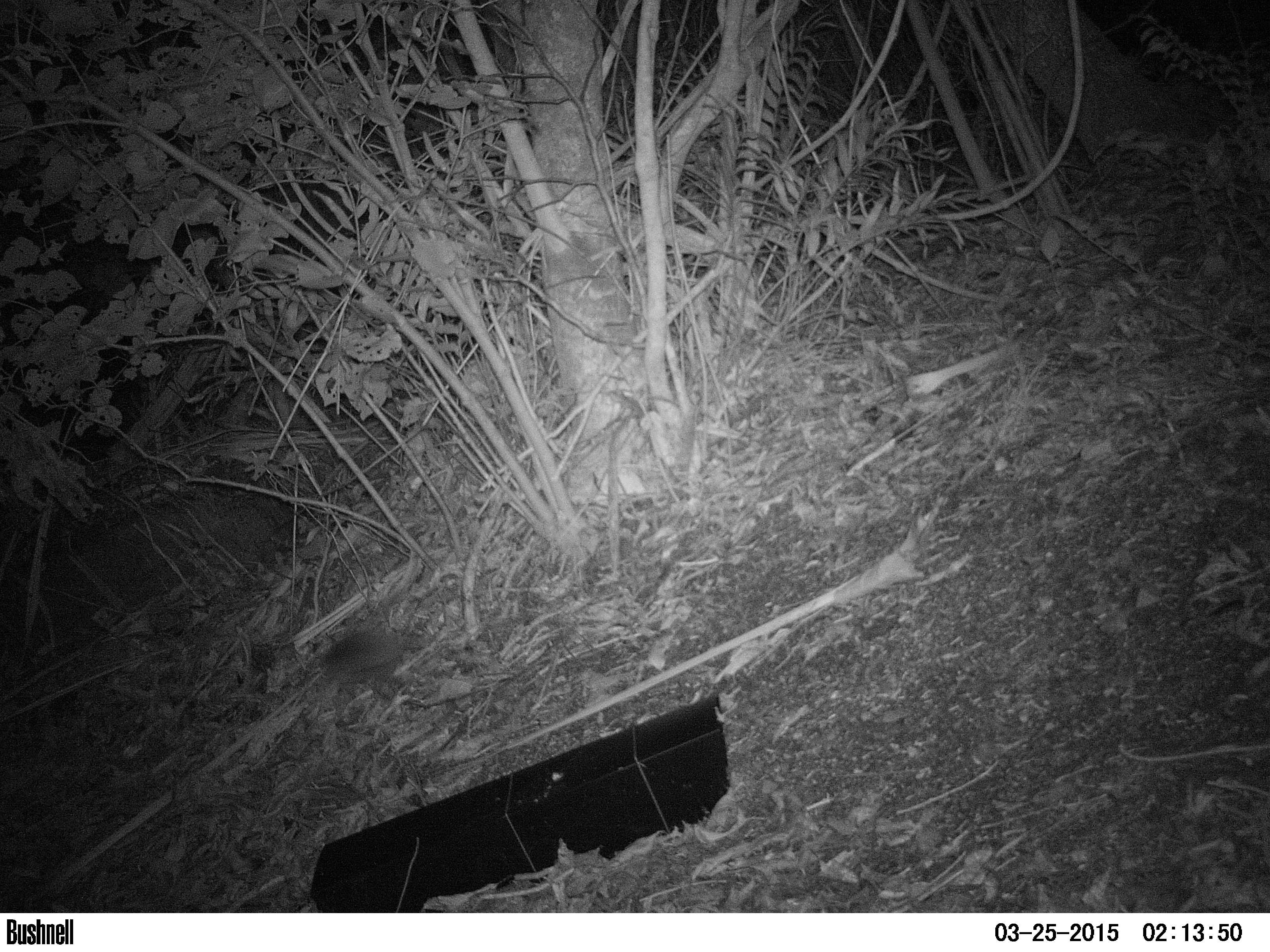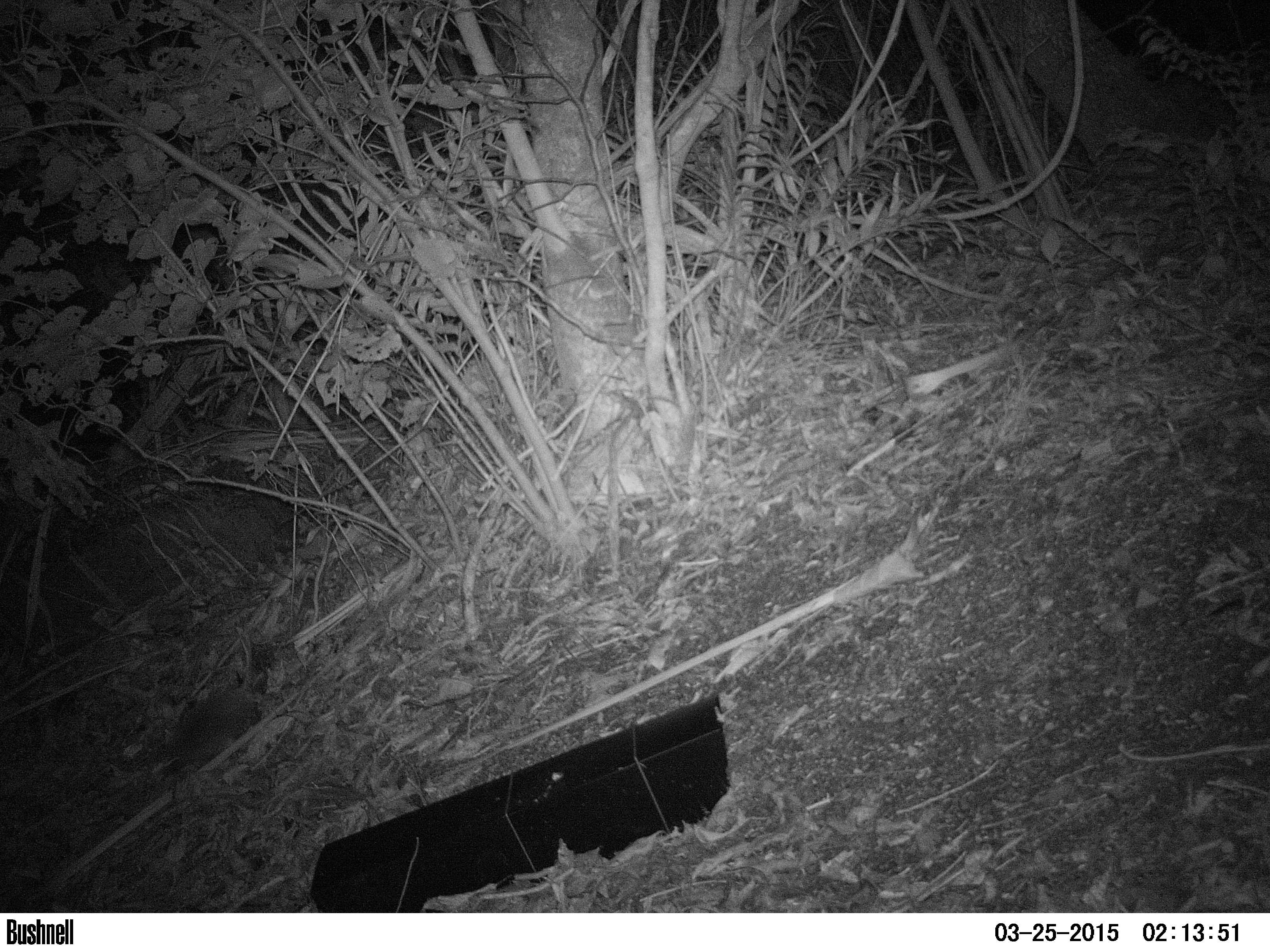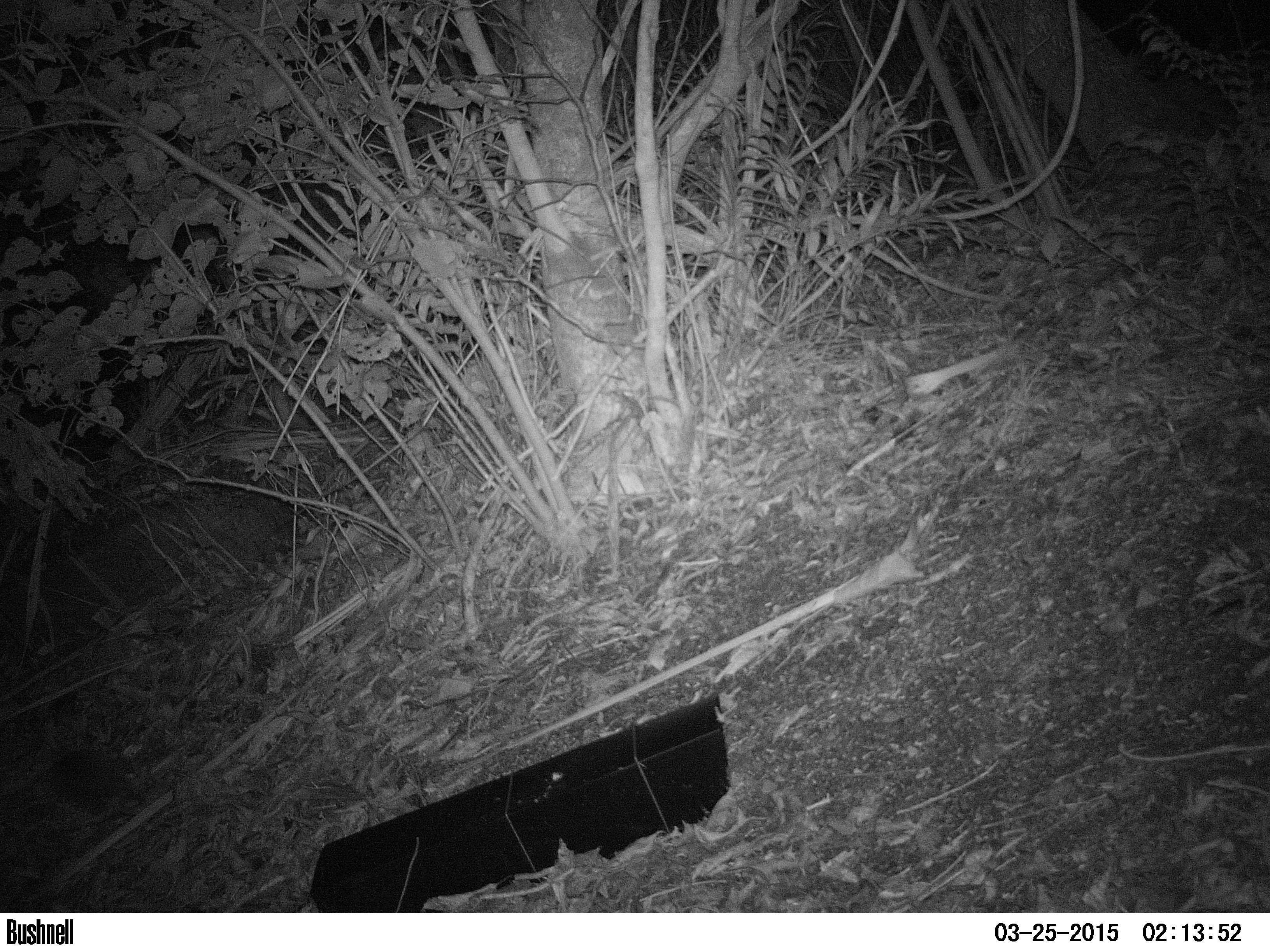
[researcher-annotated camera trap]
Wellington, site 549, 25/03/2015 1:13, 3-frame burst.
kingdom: Animalia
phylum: Chordata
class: Mammalia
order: Eulipotyphla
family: Erinaceidae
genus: Erinaceus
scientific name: Erinaceus europaeus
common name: hedgehog